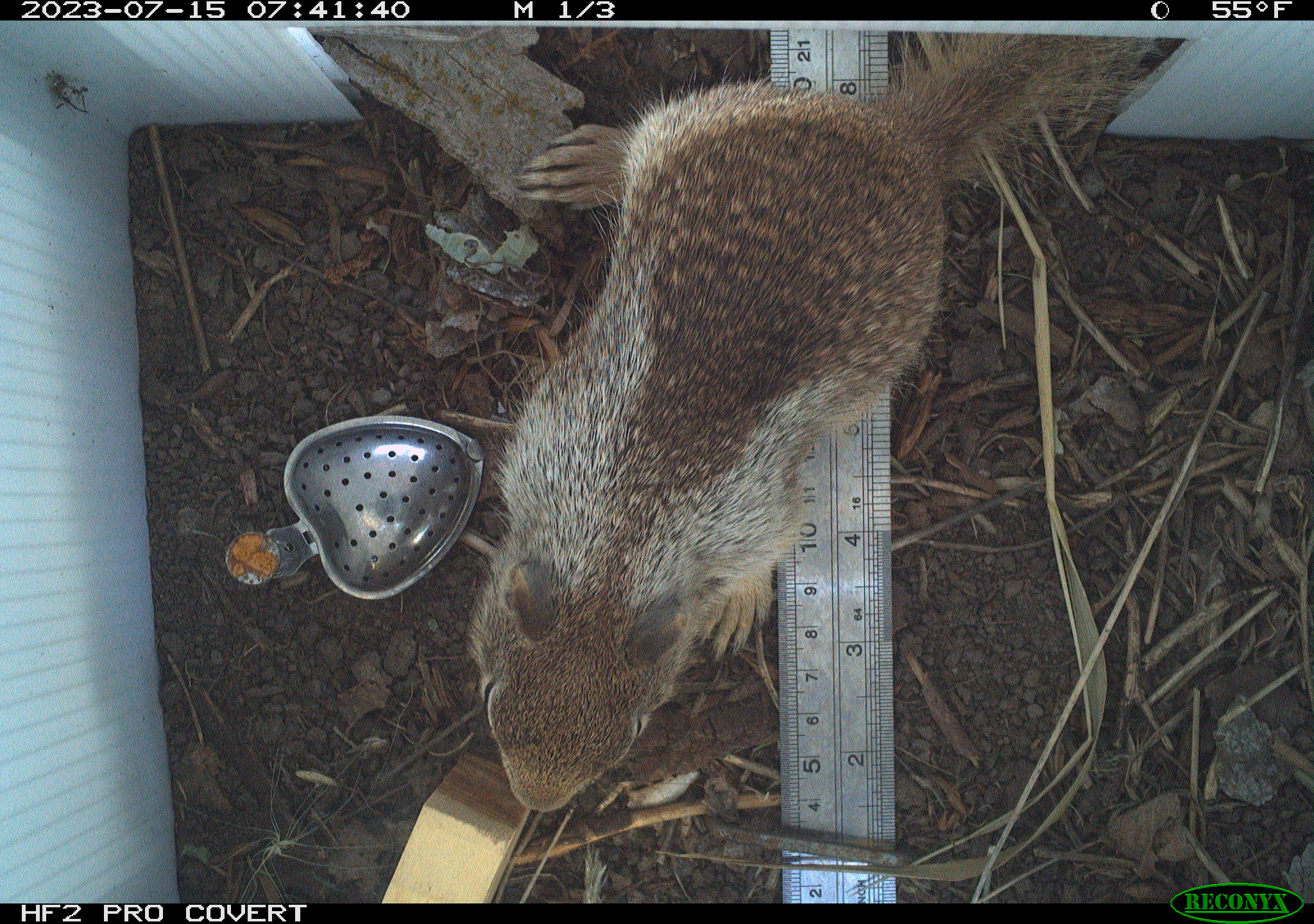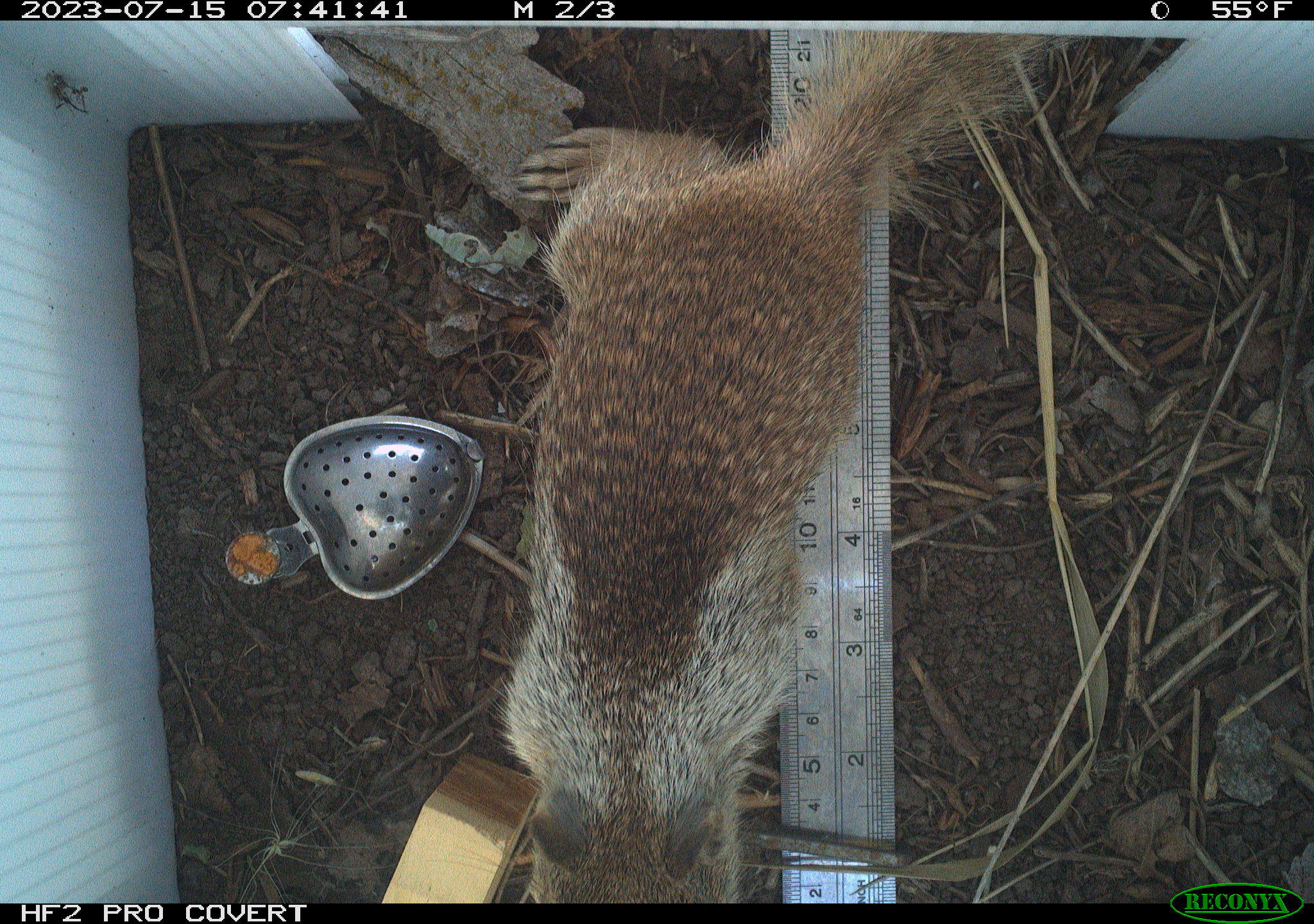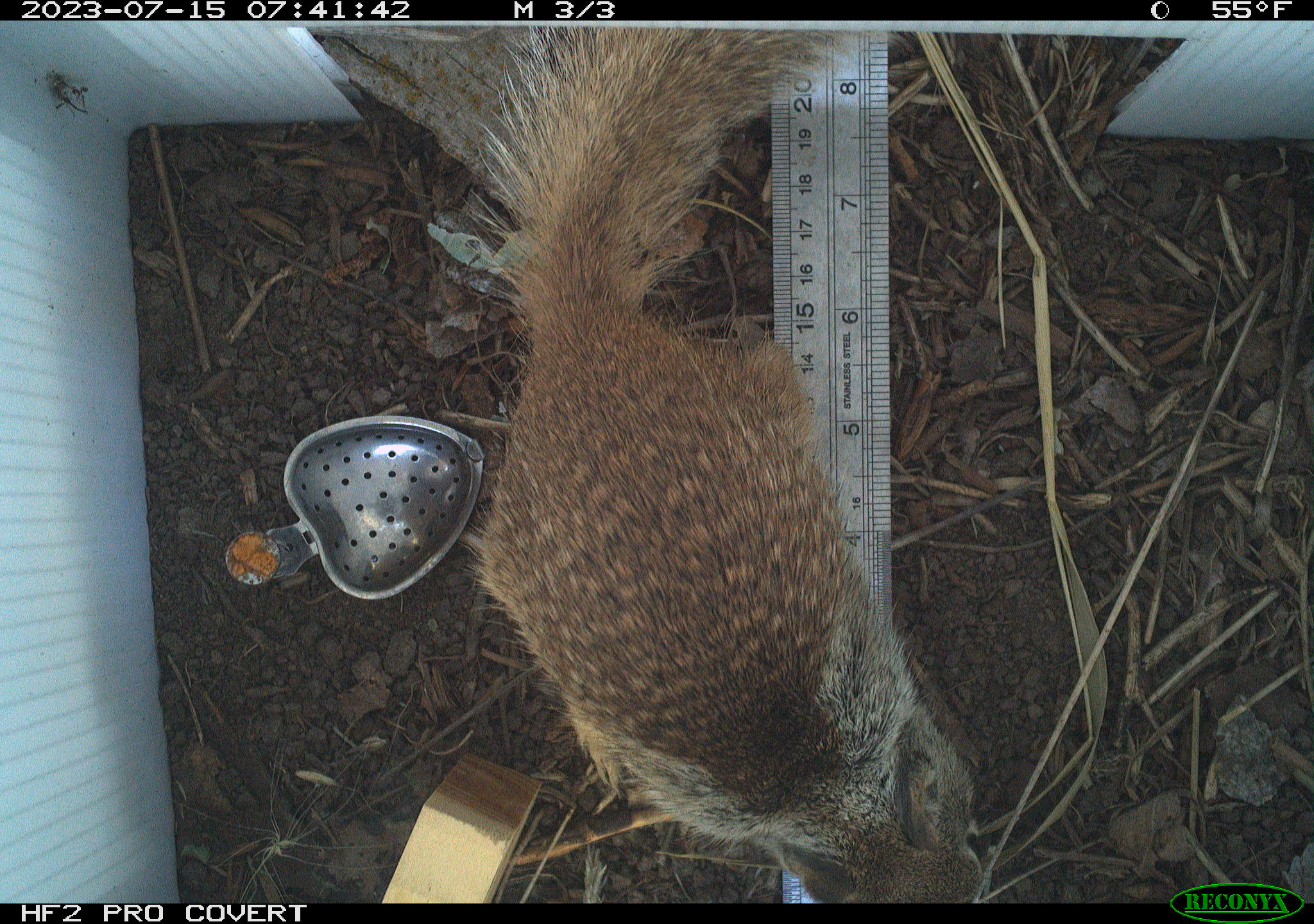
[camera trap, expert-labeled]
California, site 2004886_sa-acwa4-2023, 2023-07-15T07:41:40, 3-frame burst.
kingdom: Animalia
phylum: Chordata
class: Mammalia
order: Rodentia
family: Sciuridae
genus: Otospermophilus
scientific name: Otospermophilus beecheyi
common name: california ground squirrel